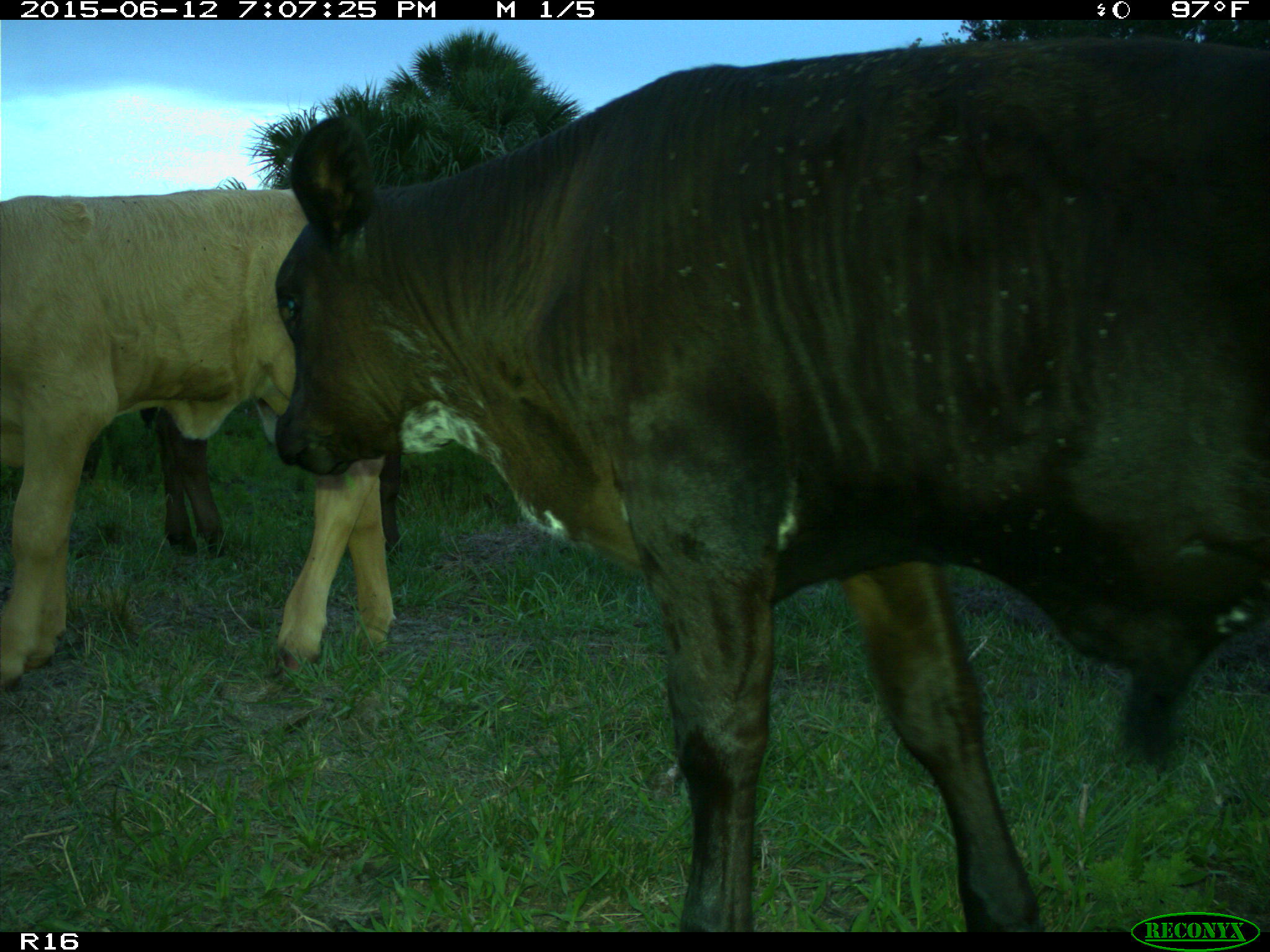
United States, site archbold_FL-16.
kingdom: Animalia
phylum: Chordata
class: Mammalia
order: Artiodactyla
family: Bovidae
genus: Bos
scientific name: Bos taurus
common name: domestic cow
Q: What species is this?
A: Bos taurus (domestic cow).